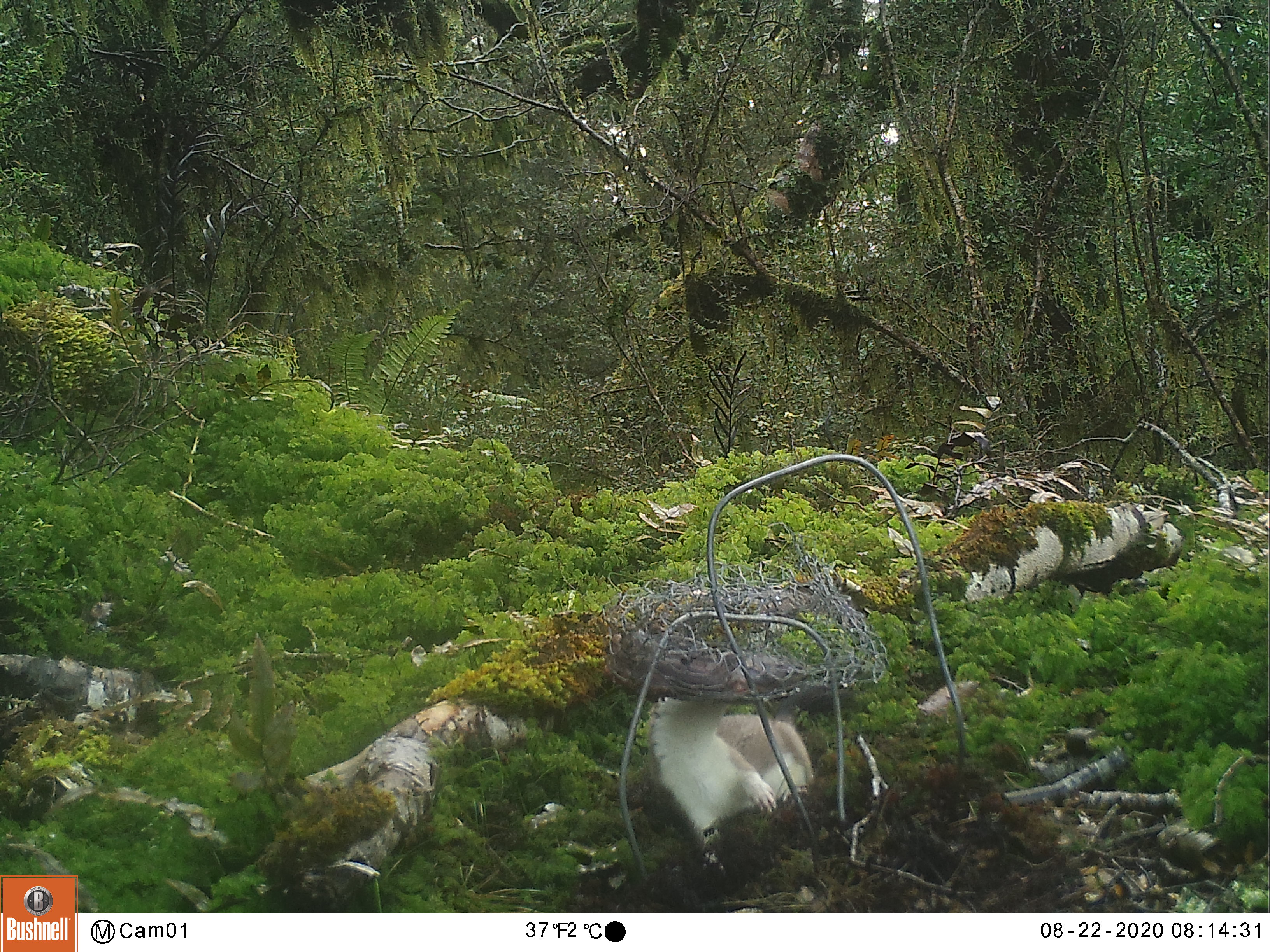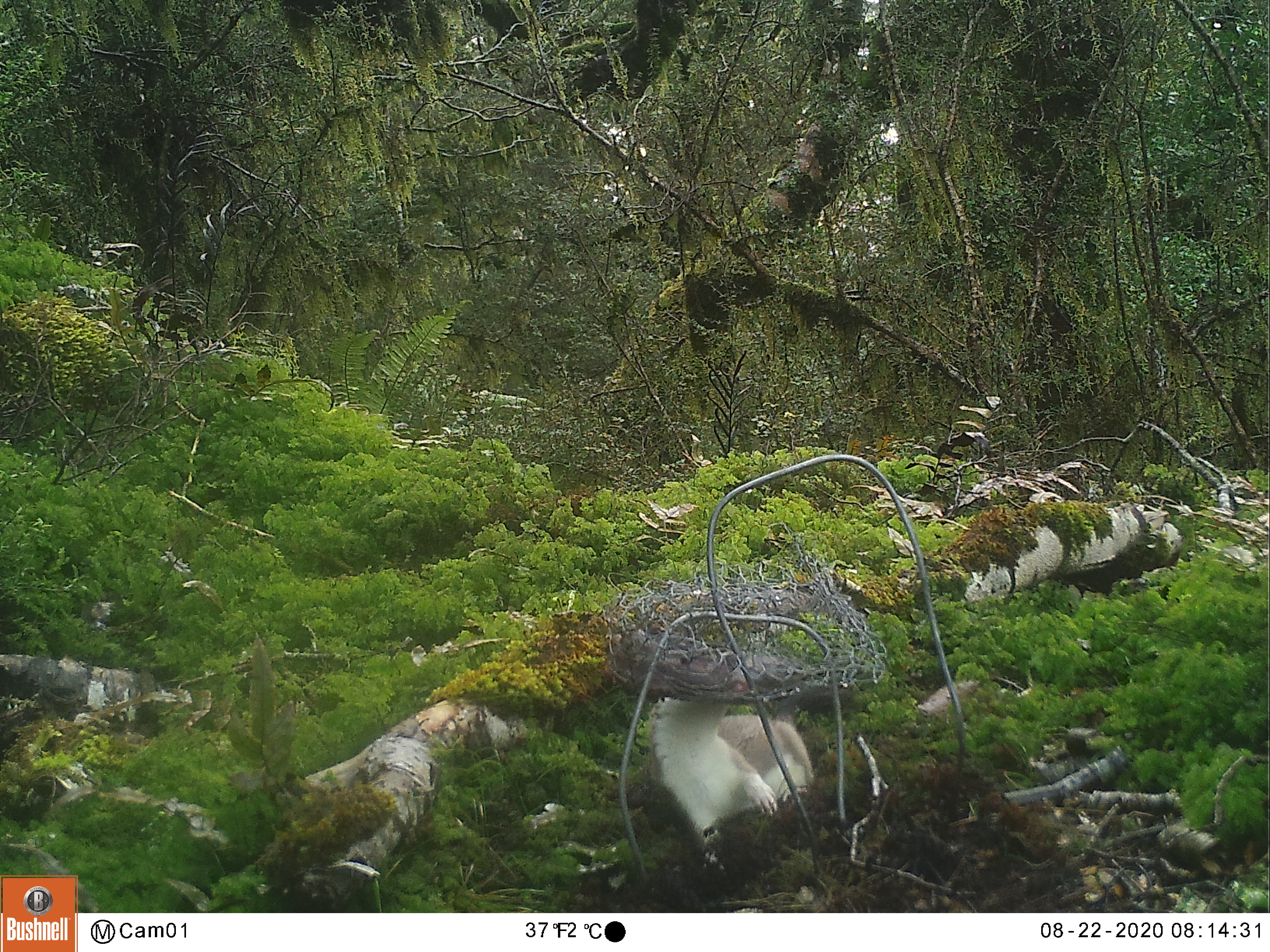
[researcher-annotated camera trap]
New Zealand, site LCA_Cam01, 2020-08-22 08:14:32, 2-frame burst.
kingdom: Animalia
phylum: Chordata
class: Mammalia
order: Carnivora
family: Mustelidae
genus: Mustela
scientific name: Mustela erminea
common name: stoat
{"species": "stoat (Mustela erminea)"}